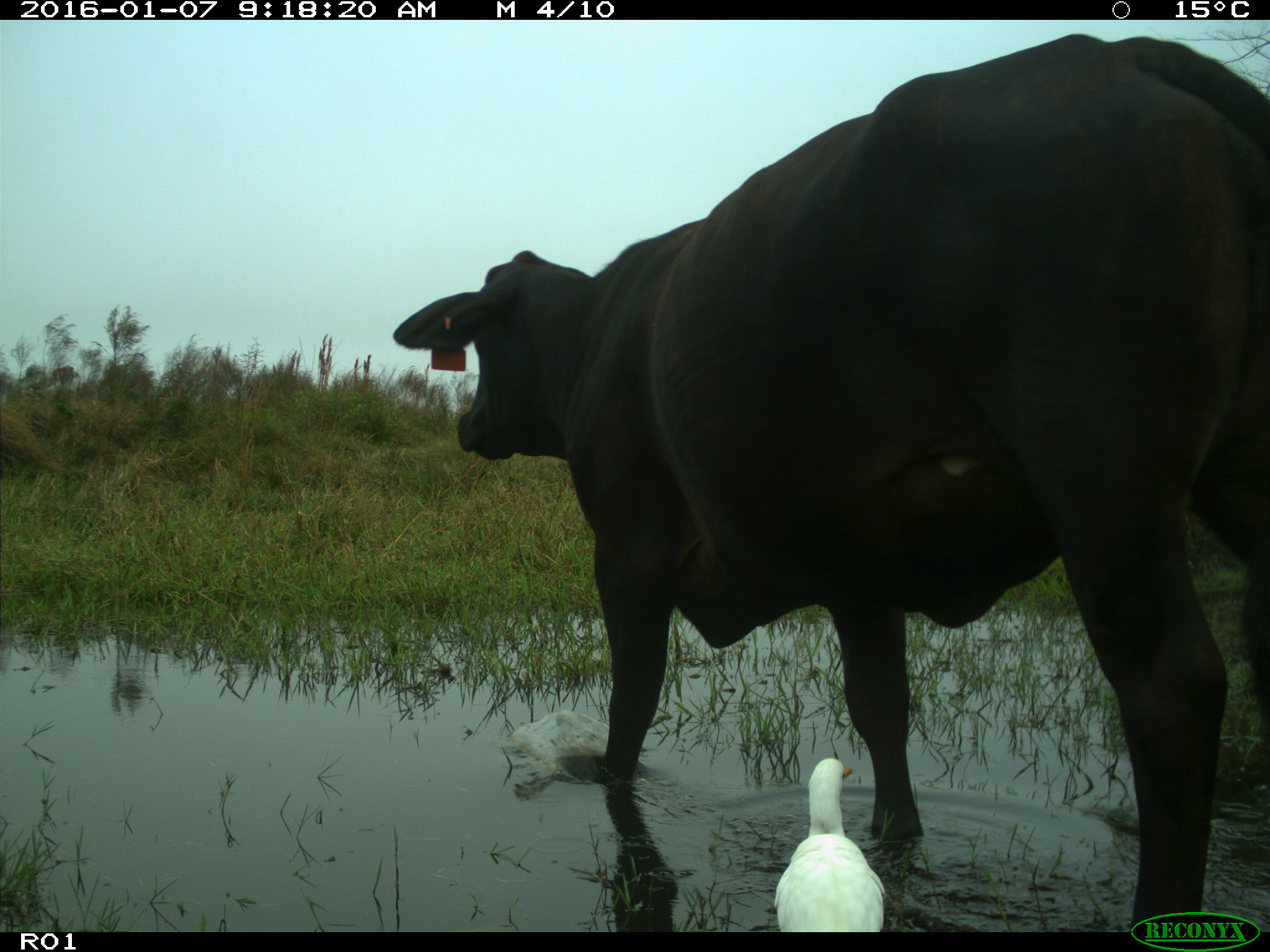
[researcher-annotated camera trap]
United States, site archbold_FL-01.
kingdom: Animalia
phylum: Chordata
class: Mammalia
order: Artiodactyla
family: Bovidae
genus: Bos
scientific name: Bos taurus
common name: domestic cow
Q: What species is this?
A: Bos taurus (domestic cow).